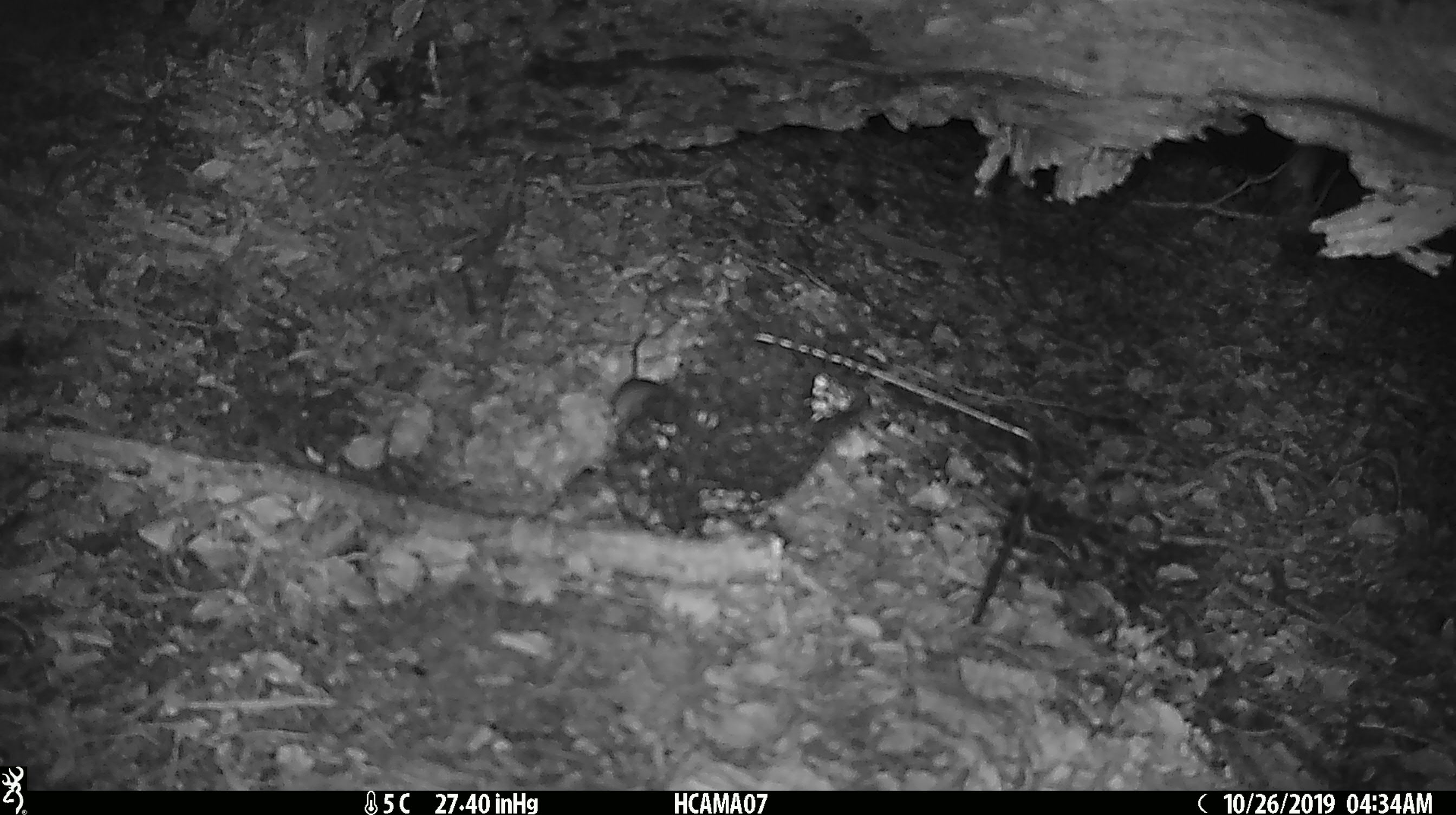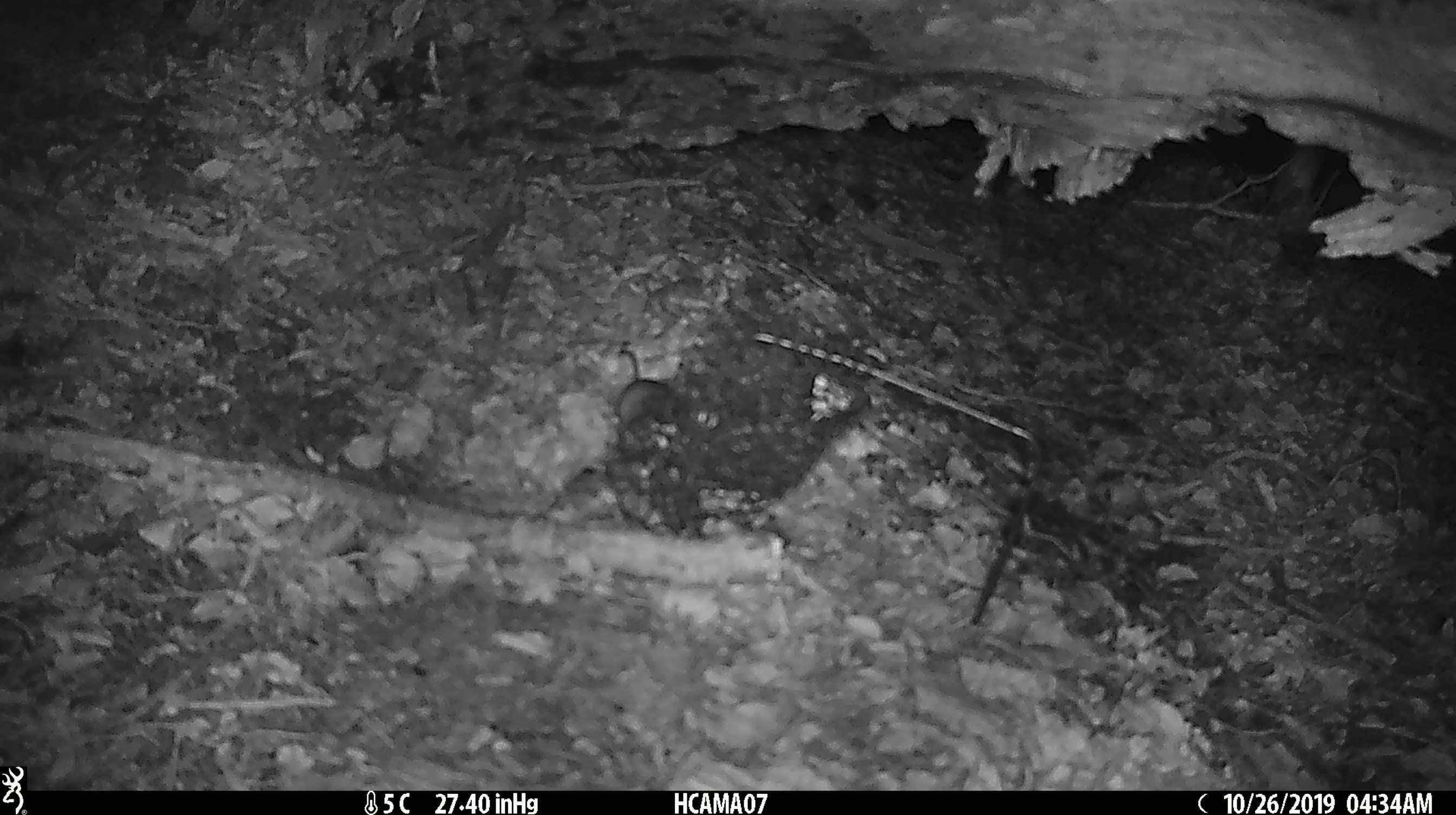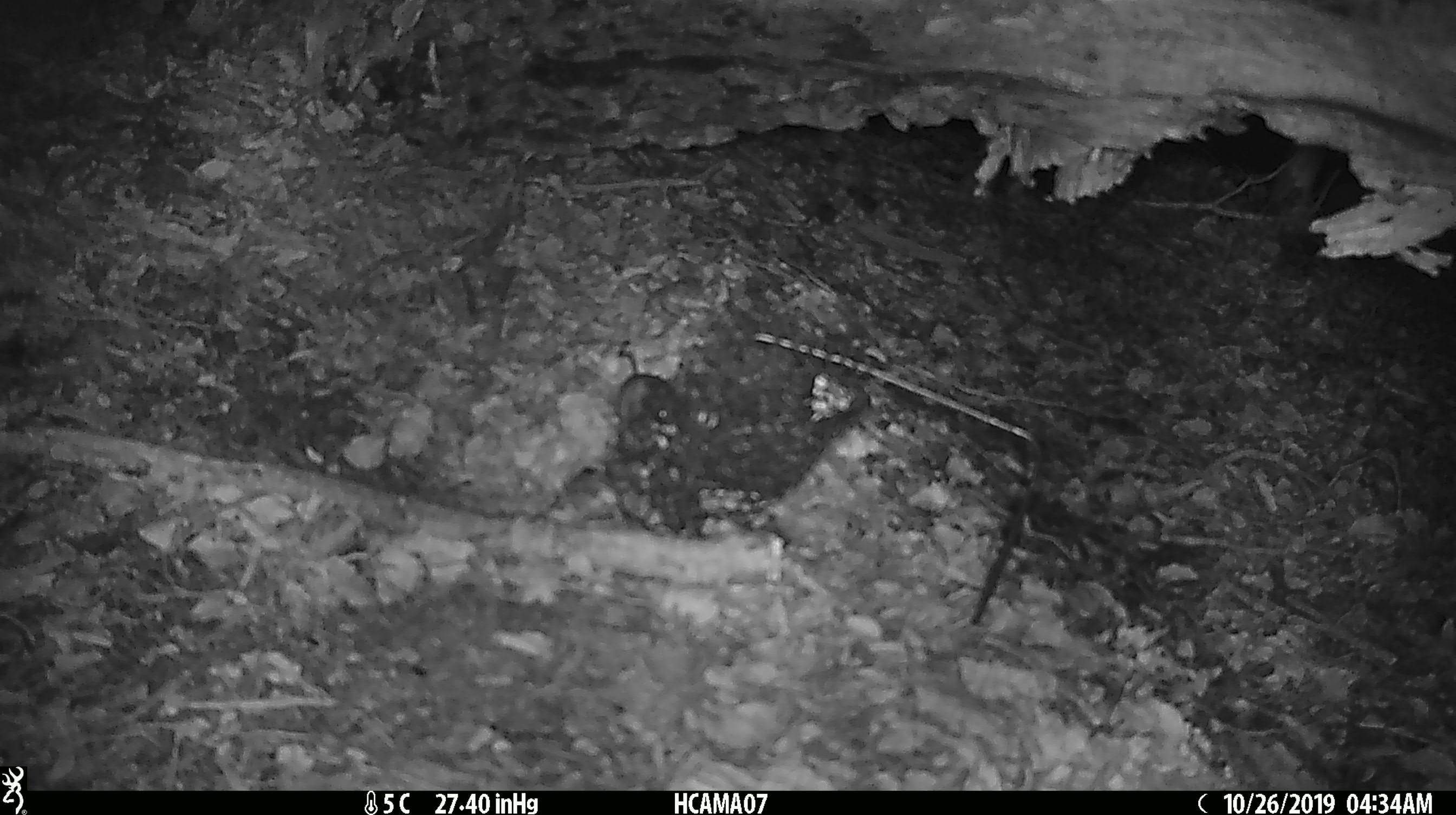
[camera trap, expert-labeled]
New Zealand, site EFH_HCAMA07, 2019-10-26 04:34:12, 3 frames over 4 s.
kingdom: Animalia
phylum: Chordata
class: Mammalia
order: Rodentia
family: Muridae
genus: Mus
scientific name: Mus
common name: mouse